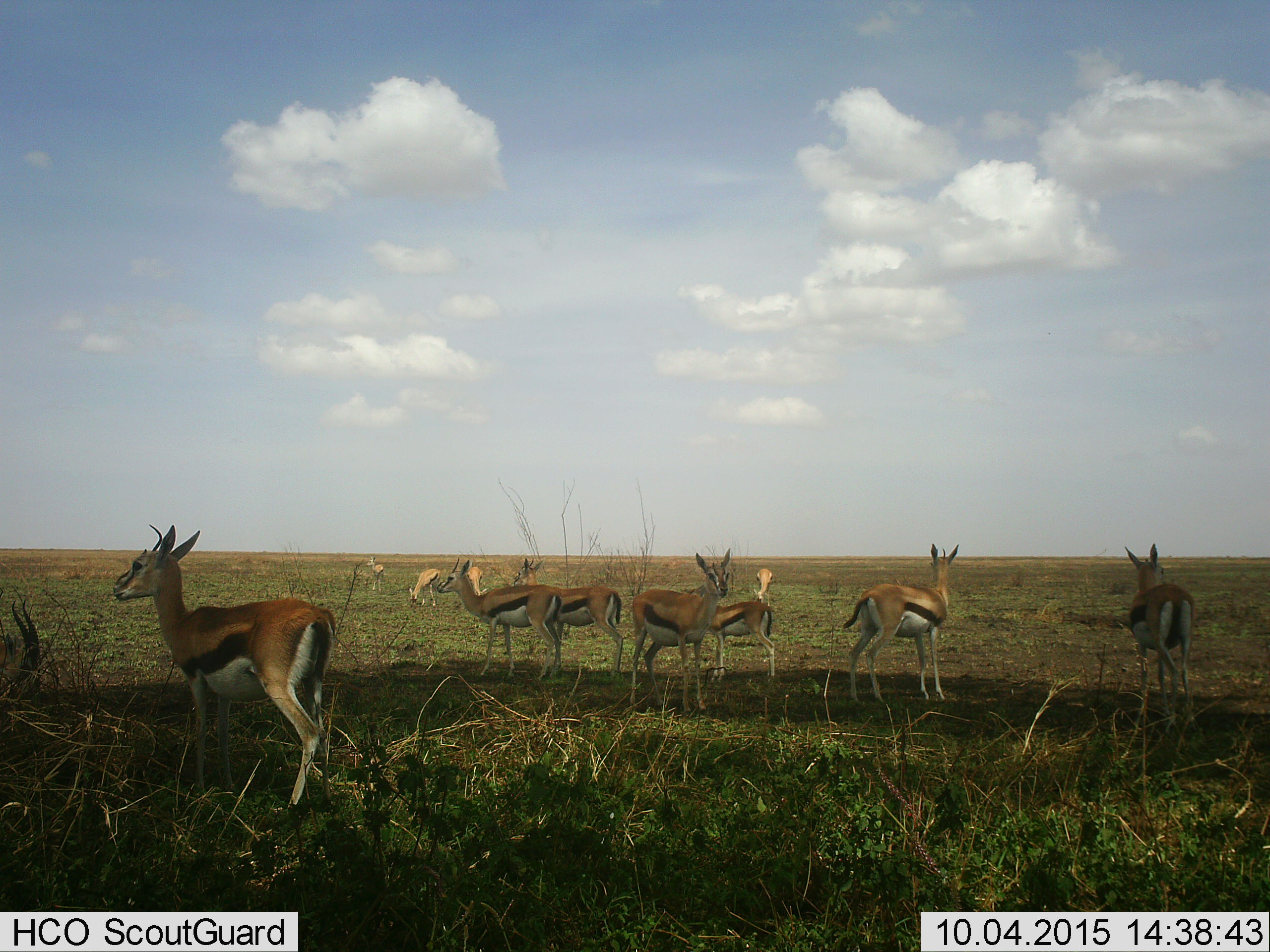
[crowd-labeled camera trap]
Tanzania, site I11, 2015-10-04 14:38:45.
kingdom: Animalia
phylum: Chordata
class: Mammalia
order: Artiodactyla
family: Bovidae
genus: Eudorcas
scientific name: Eudorcas thomsonii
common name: thomson's gazelle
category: gazellethomsons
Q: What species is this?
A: Gazellethomsons (thomson's gazelle) (Eudorcas thomsonii).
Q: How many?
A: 11-50.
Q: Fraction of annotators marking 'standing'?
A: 100%.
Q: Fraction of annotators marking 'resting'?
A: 11%.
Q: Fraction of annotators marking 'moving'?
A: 11%.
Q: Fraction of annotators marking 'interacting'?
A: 0%.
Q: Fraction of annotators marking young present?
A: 33%.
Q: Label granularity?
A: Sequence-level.